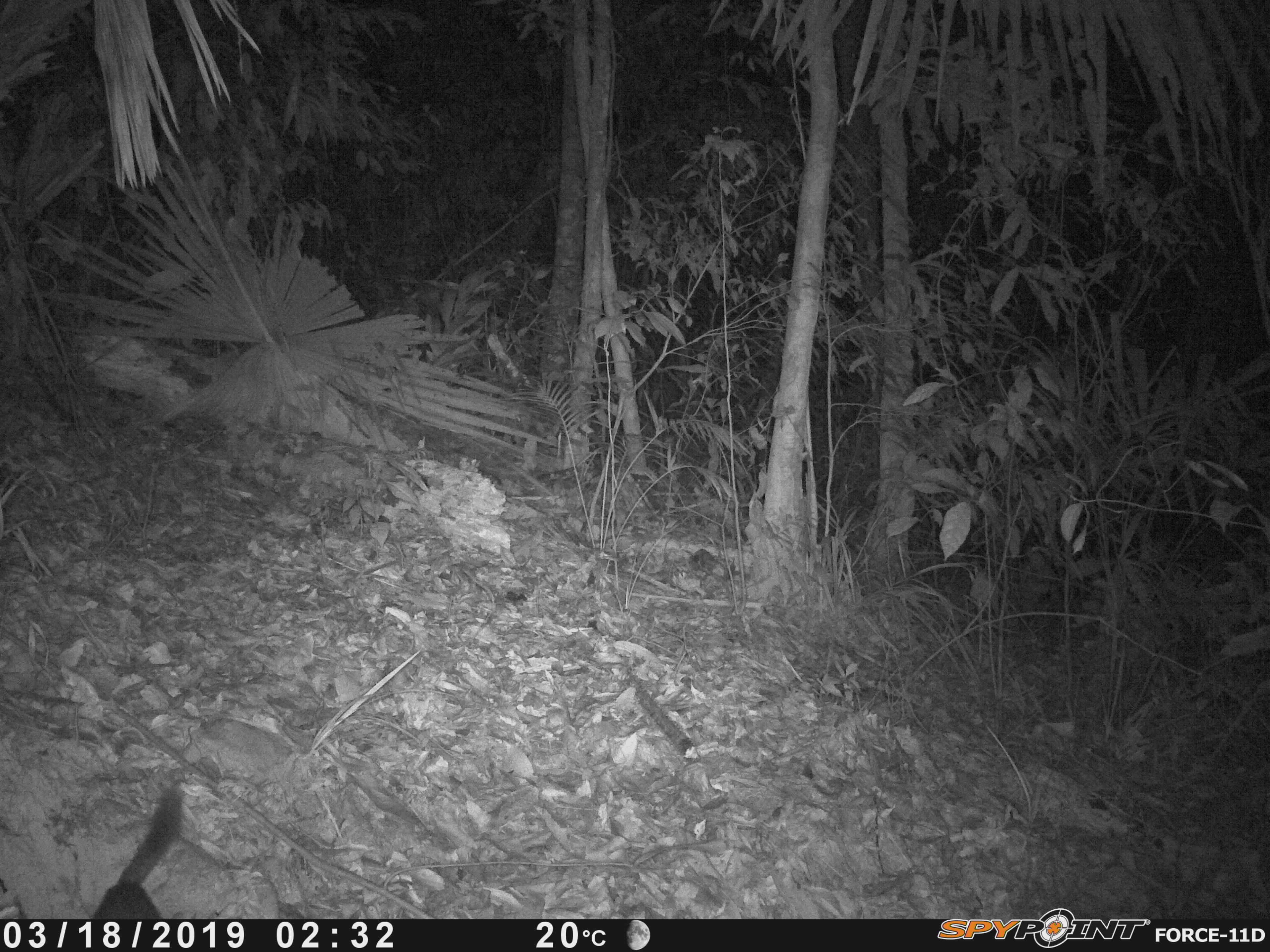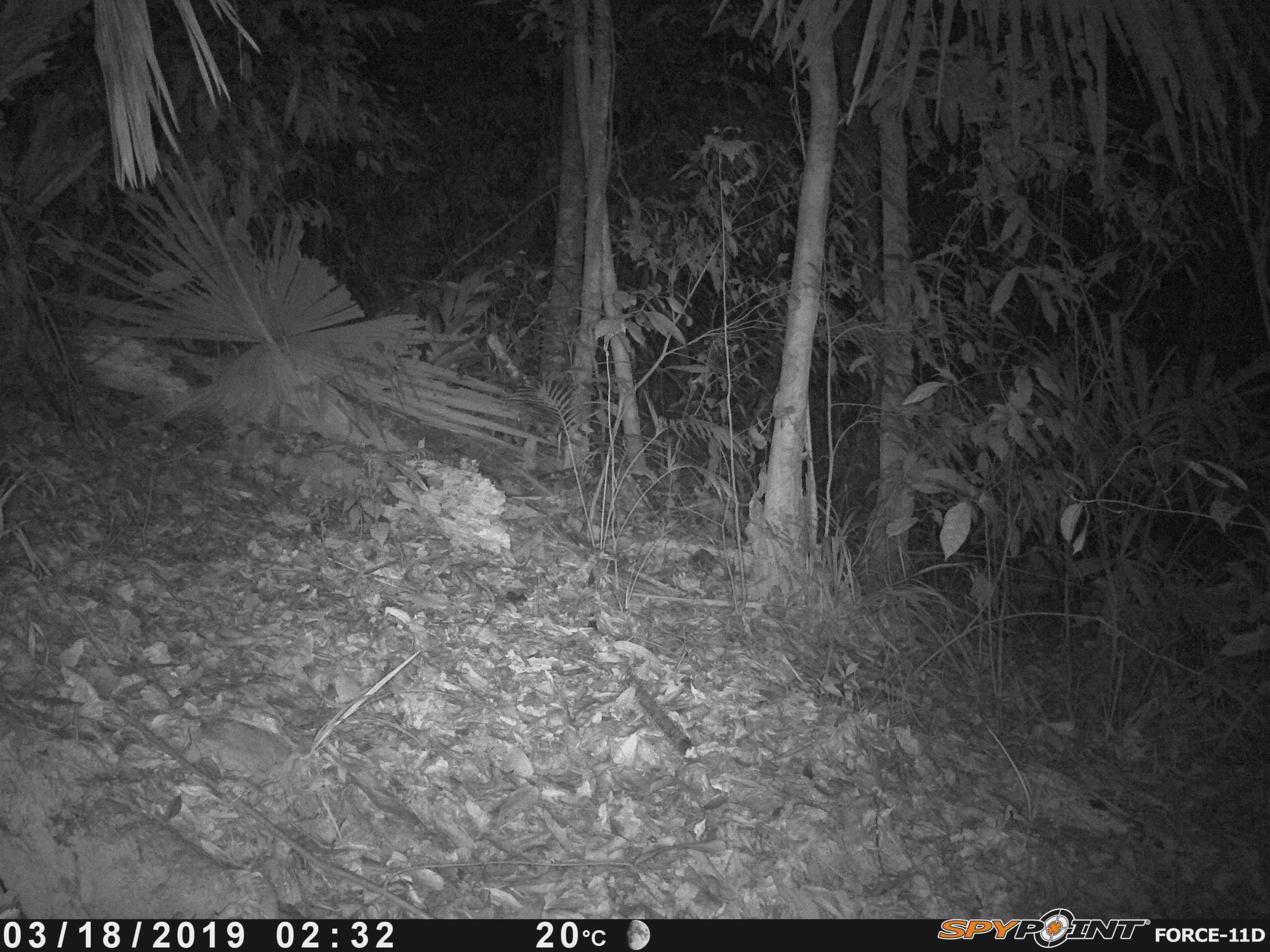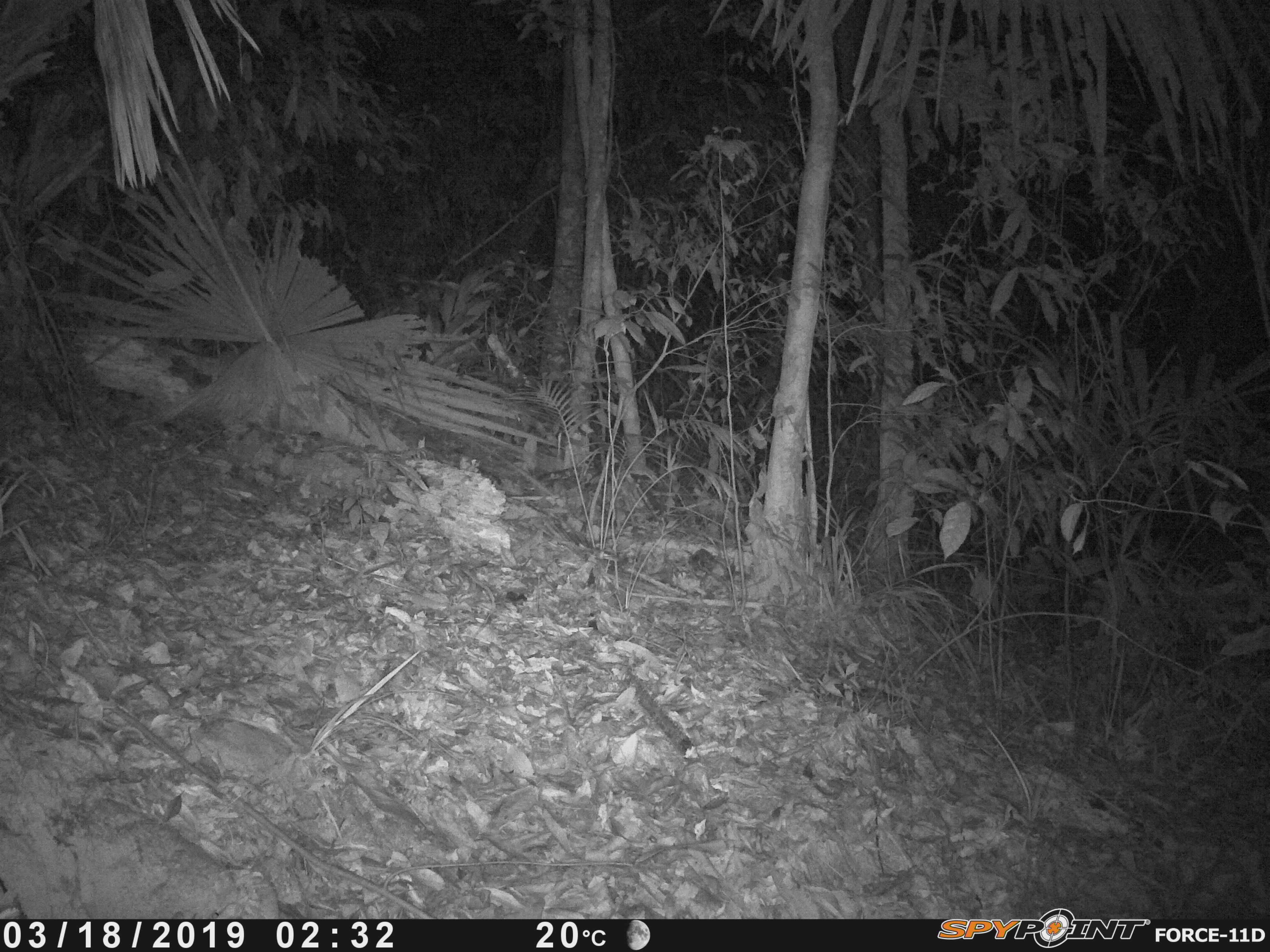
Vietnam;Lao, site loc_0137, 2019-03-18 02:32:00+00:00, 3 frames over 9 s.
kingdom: Animalia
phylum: Chordata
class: Mammalia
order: Carnivora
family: Mustelidae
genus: Melogale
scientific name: Melogale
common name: ferret badger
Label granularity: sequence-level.